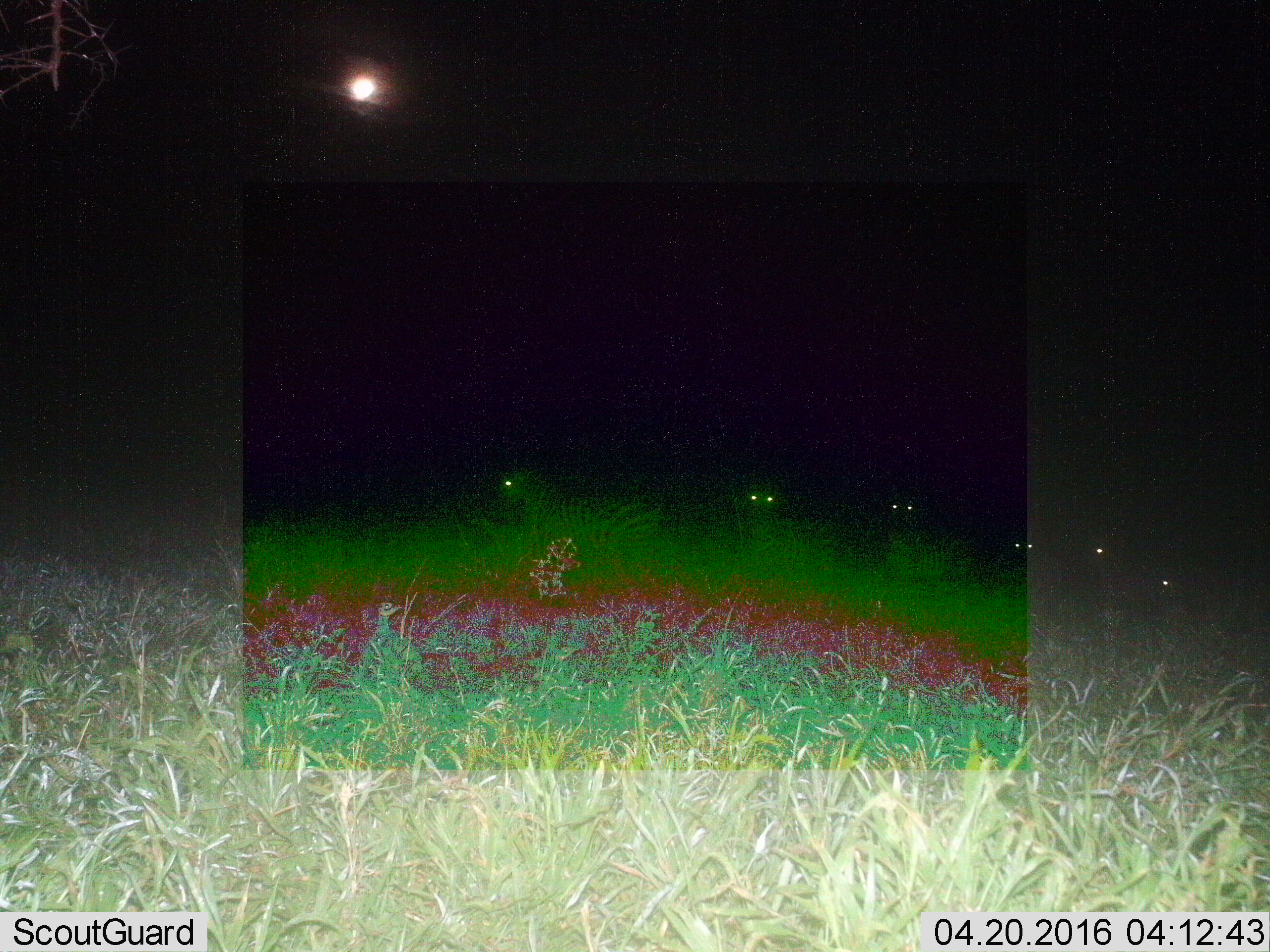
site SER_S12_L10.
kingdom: Animalia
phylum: Chordata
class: Mammalia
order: Perissodactyla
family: Equidae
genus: Equus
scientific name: Equus quagga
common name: plains zebra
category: zebraplains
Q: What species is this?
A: Zebraplains (plains zebra) (Equus quagga).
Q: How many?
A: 6.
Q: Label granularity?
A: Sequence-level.